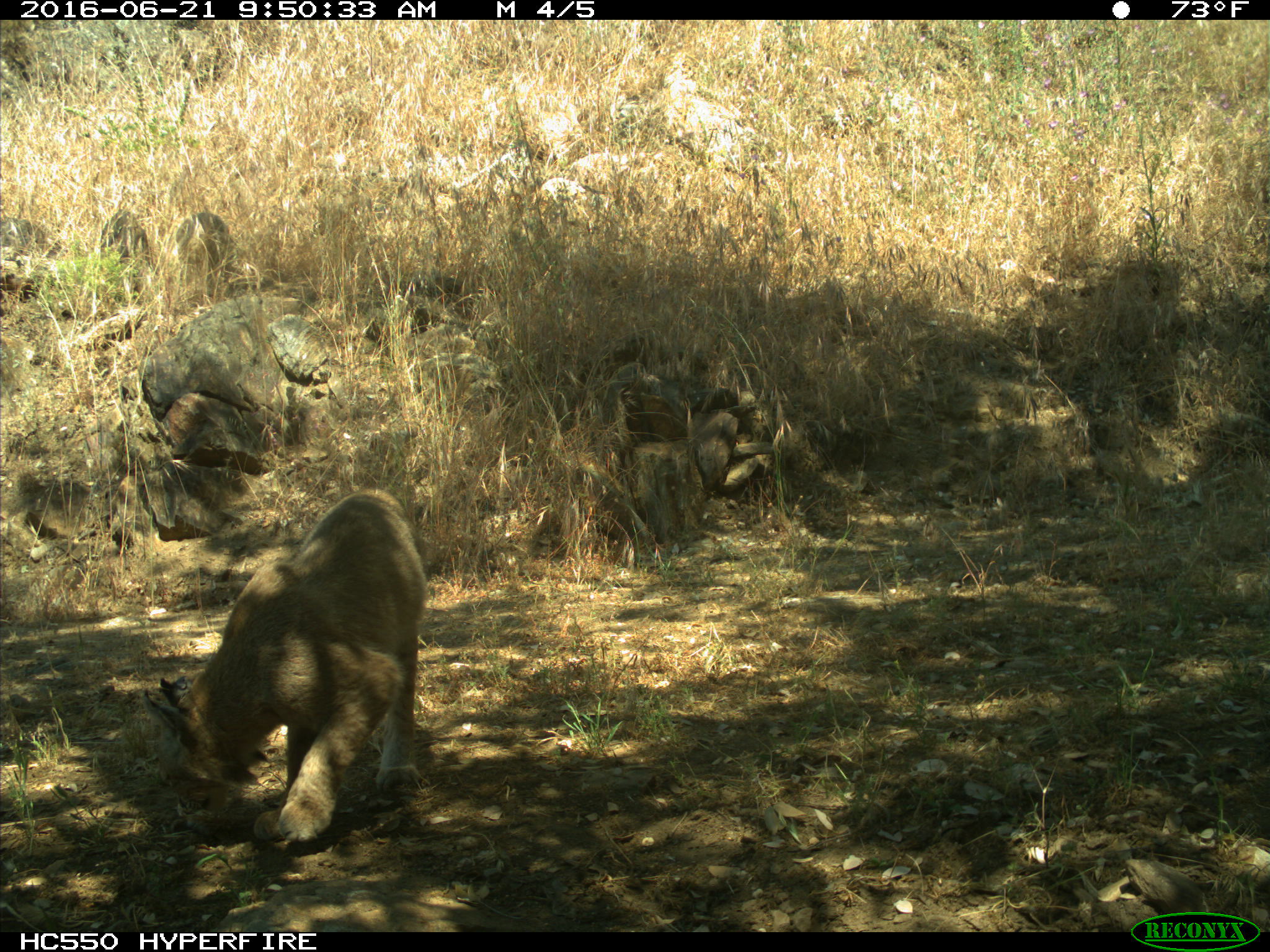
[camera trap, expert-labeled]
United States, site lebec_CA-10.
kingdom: Animalia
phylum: Chordata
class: Mammalia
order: Carnivora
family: Felidae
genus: Lynx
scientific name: Lynx rufus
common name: bobcat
Lynx rufus (bobcat).